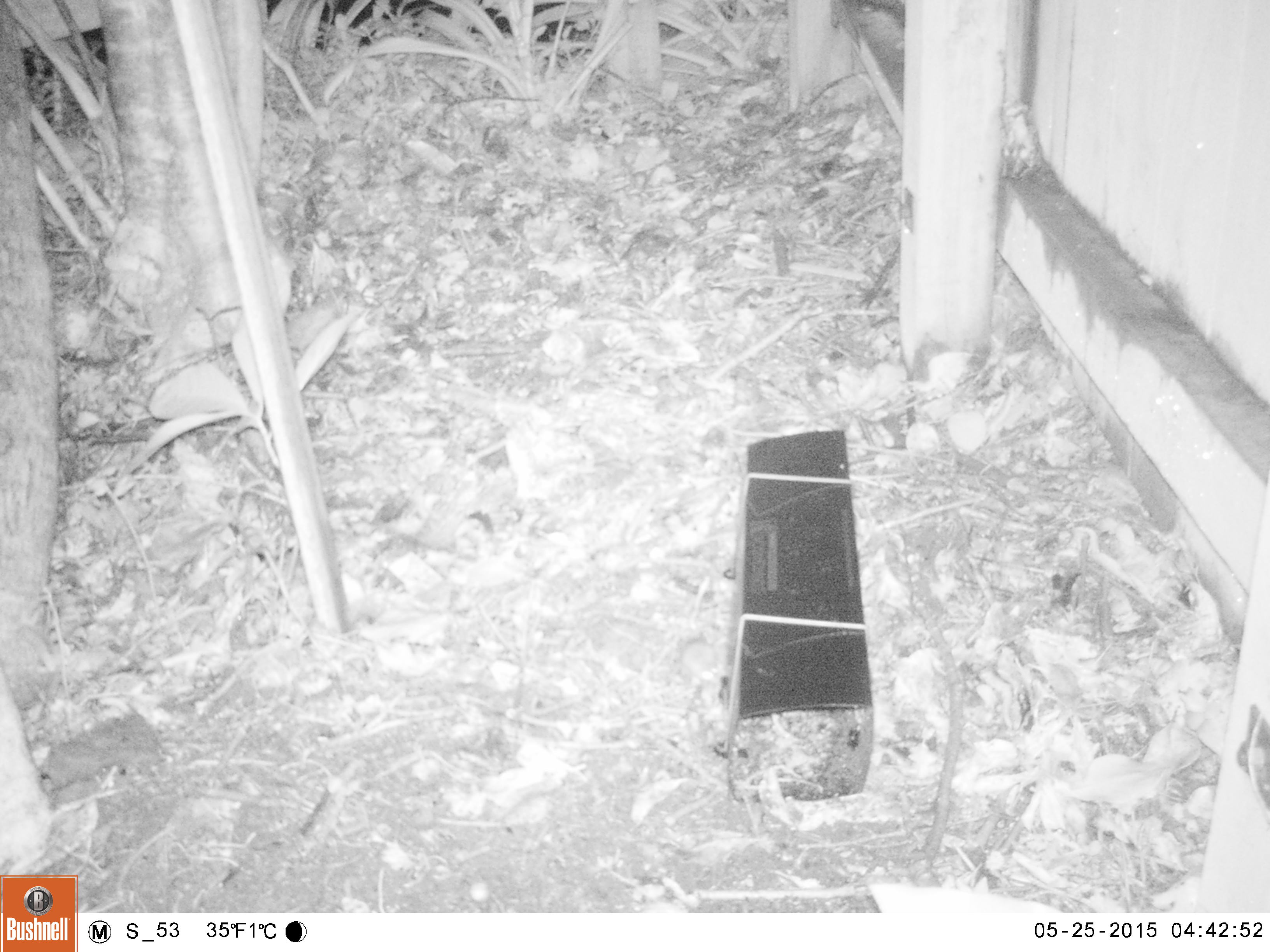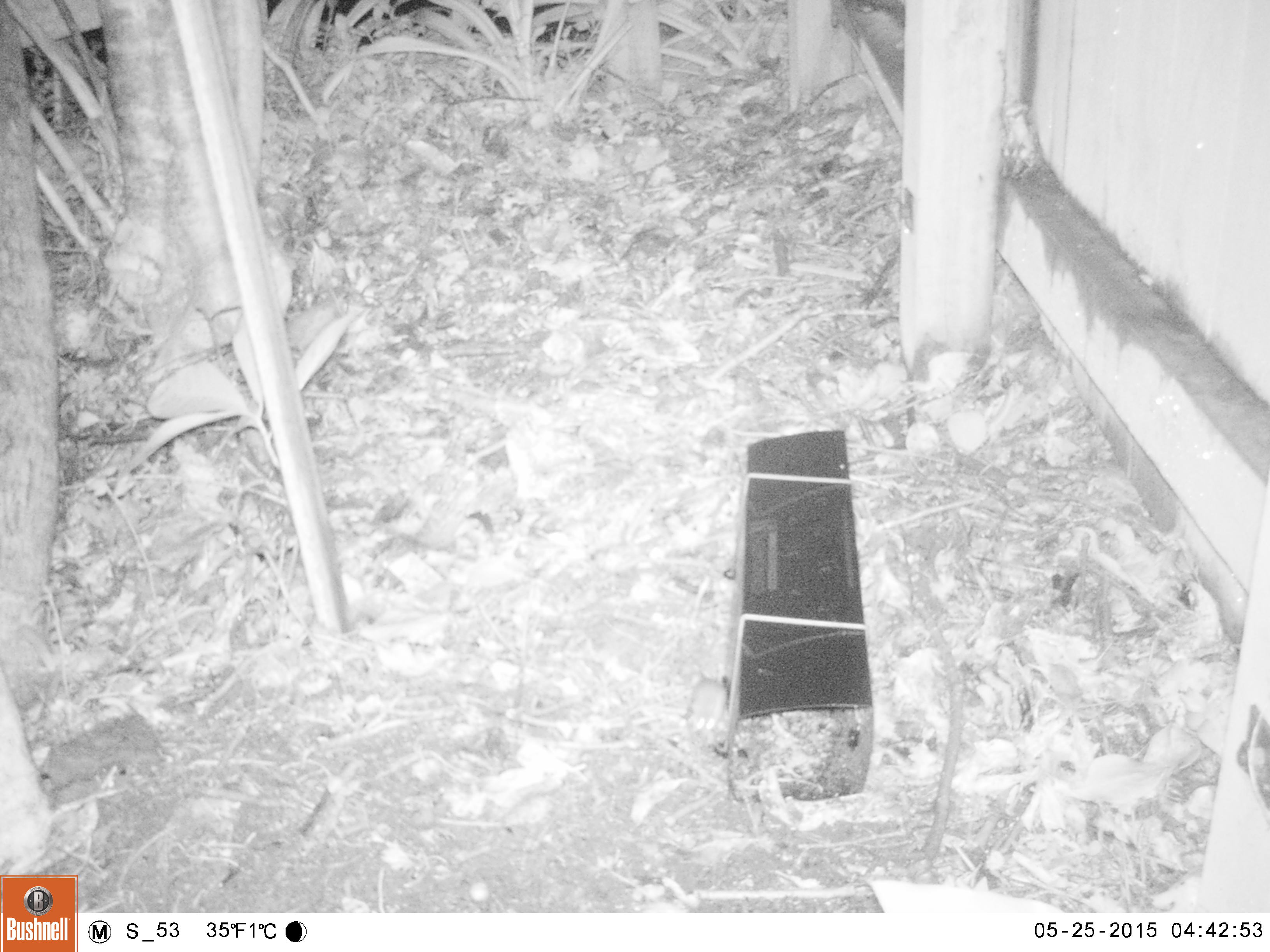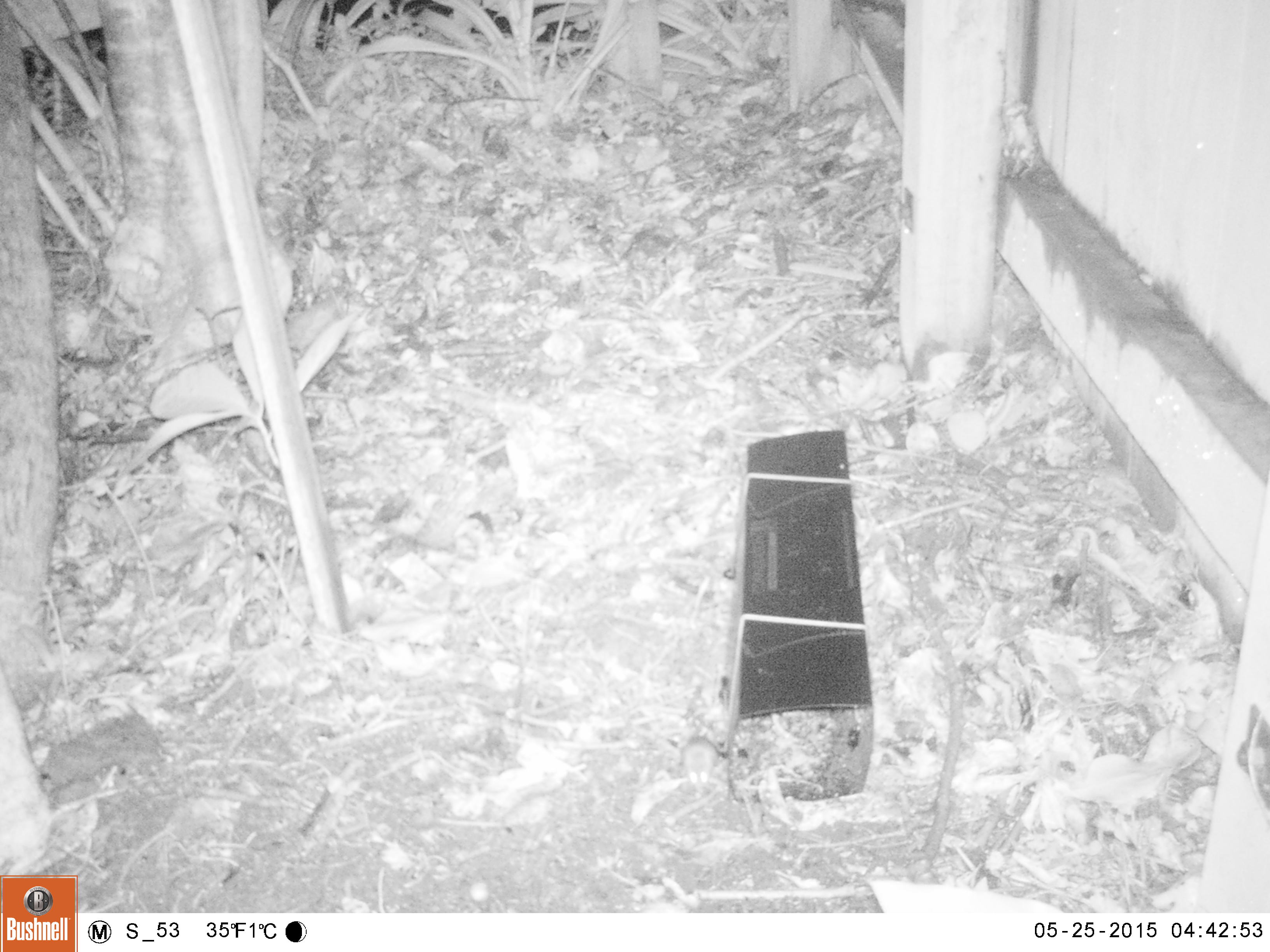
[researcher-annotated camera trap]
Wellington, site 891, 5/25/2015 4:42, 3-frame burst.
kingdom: Animalia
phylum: Chordata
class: Mammalia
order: Rodentia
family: Muridae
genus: Mus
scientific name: Mus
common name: mouse